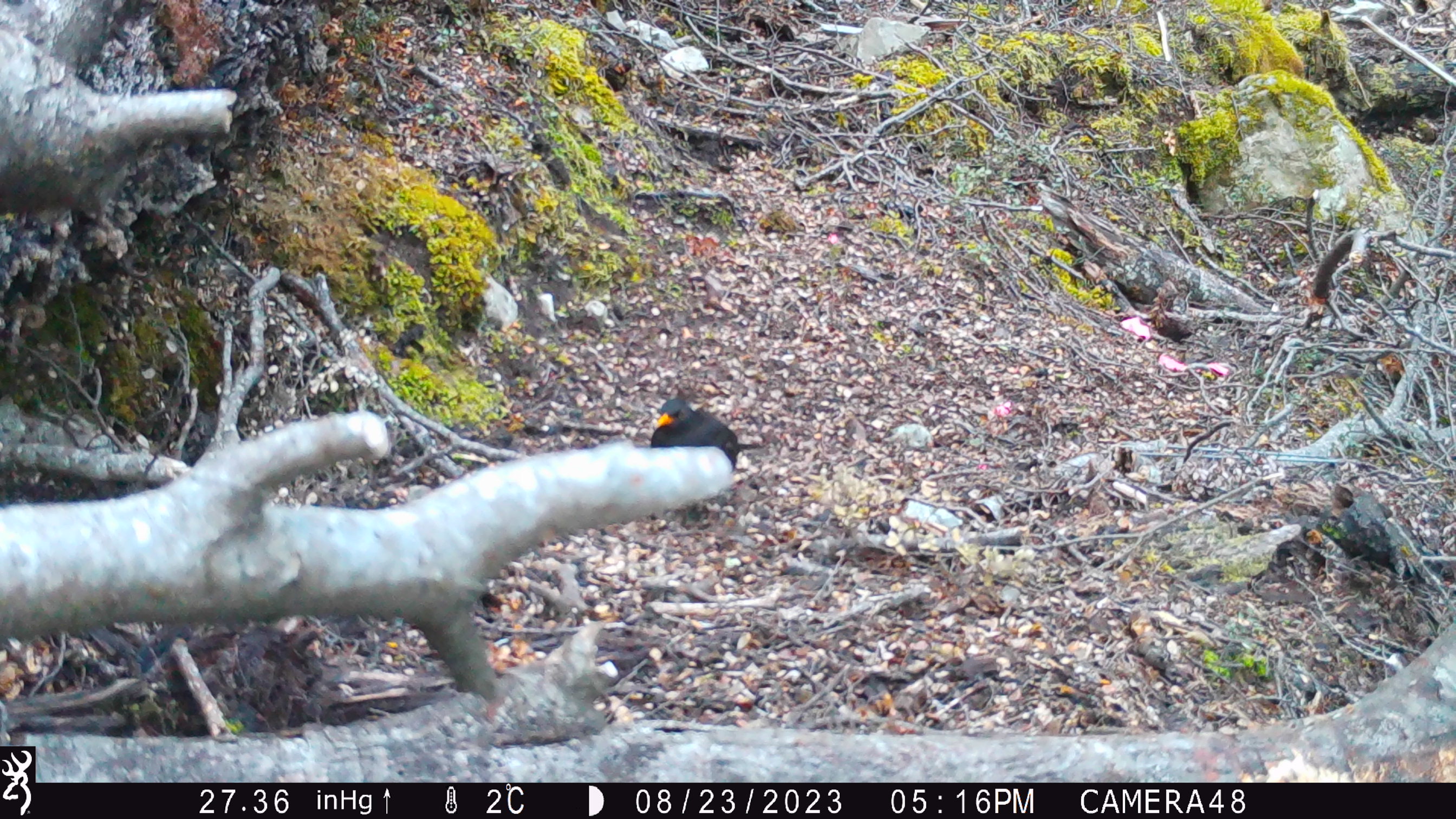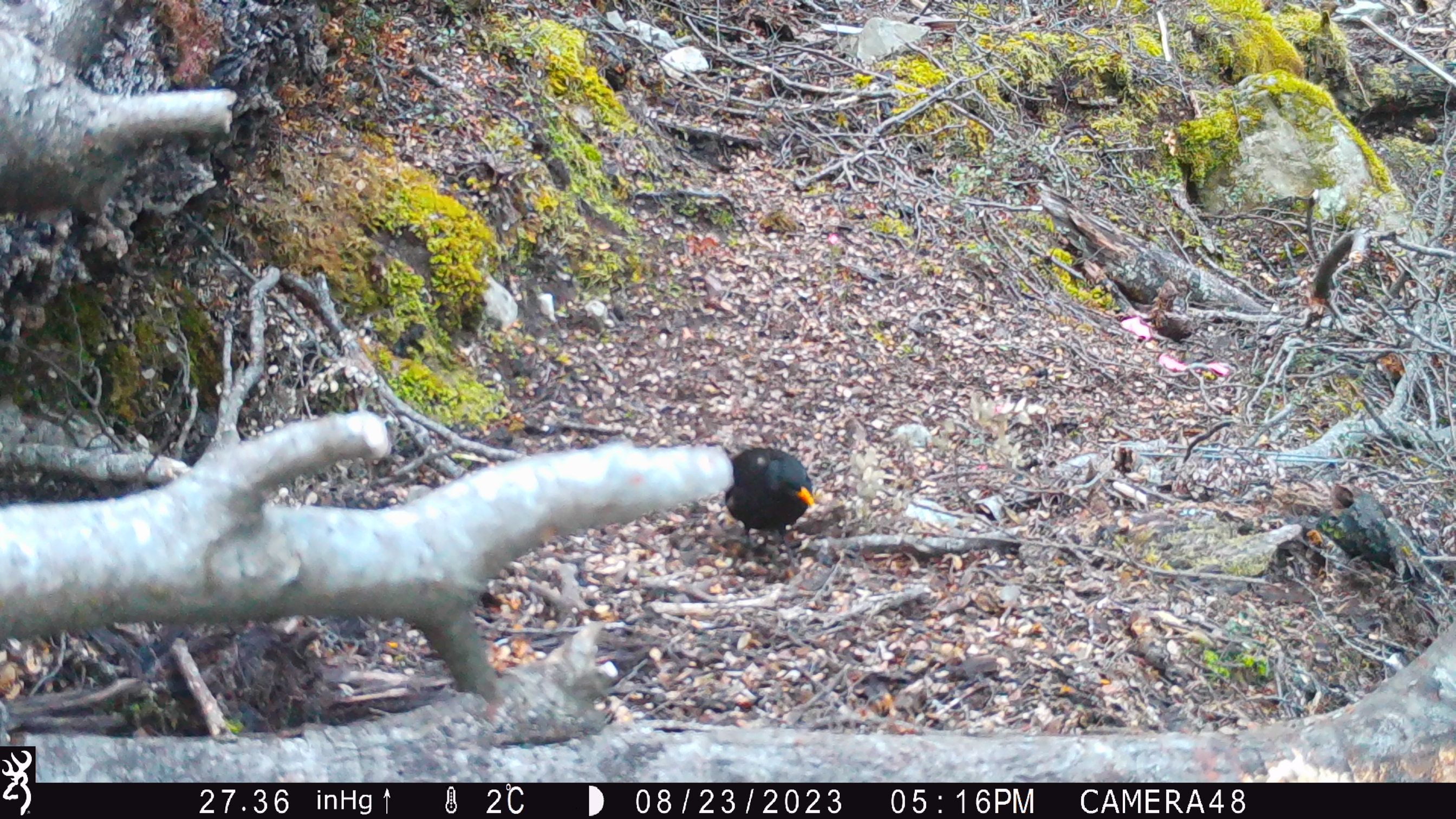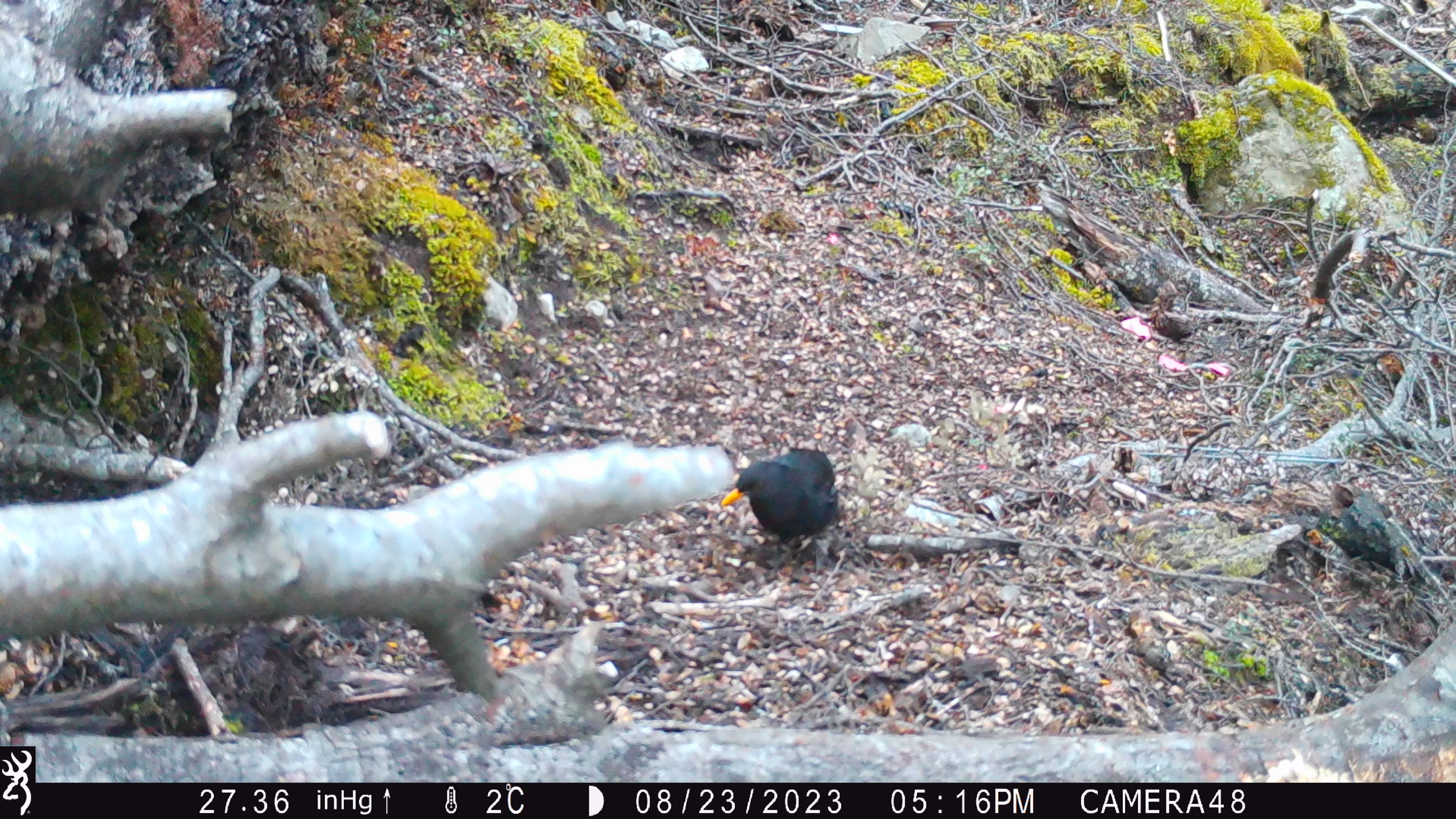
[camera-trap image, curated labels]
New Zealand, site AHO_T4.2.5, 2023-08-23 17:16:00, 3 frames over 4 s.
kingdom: Animalia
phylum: Chordata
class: Aves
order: Passeriformes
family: Turdidae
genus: Turdus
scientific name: Turdus merula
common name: eurasian blackbird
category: blackbird